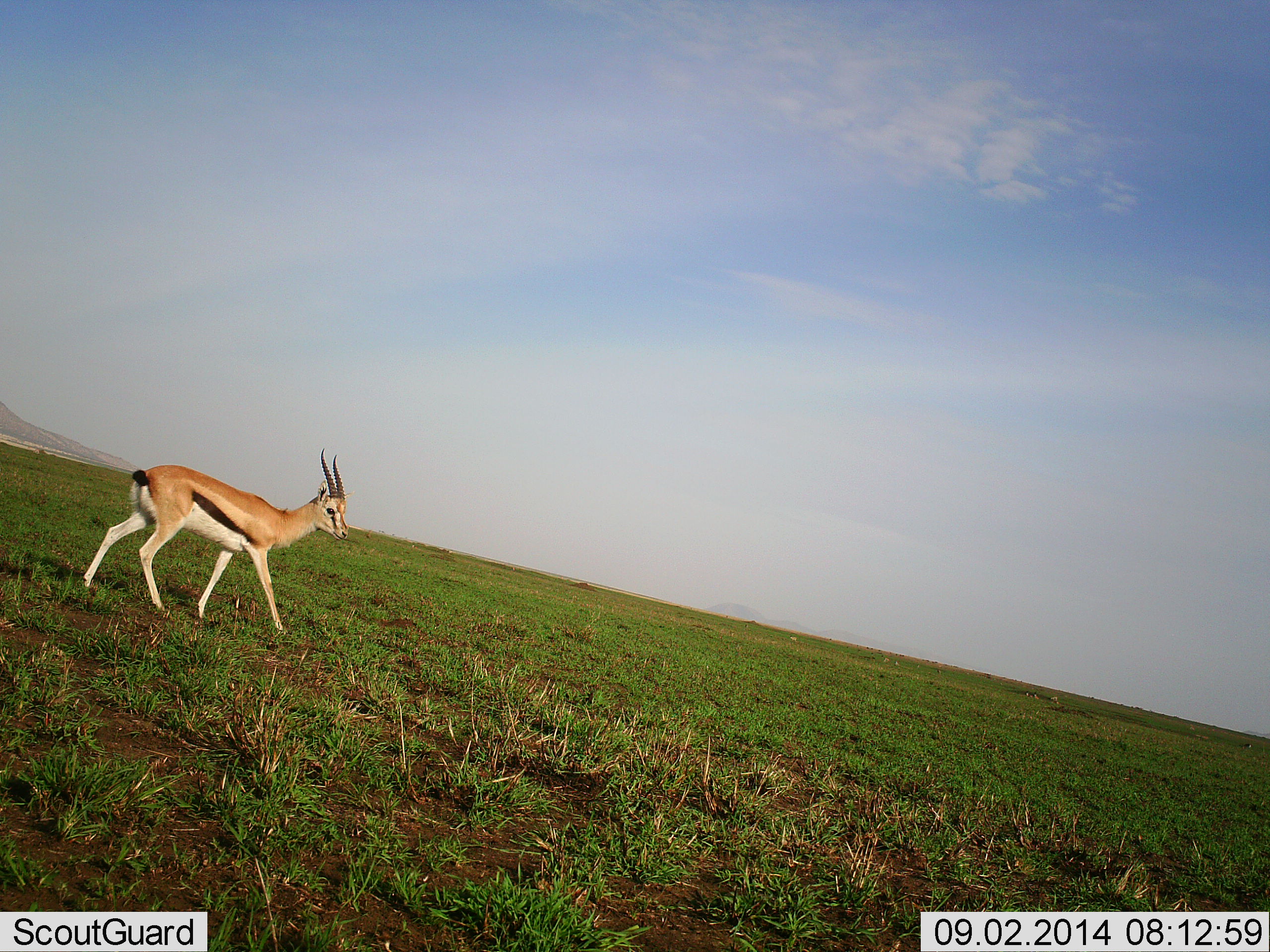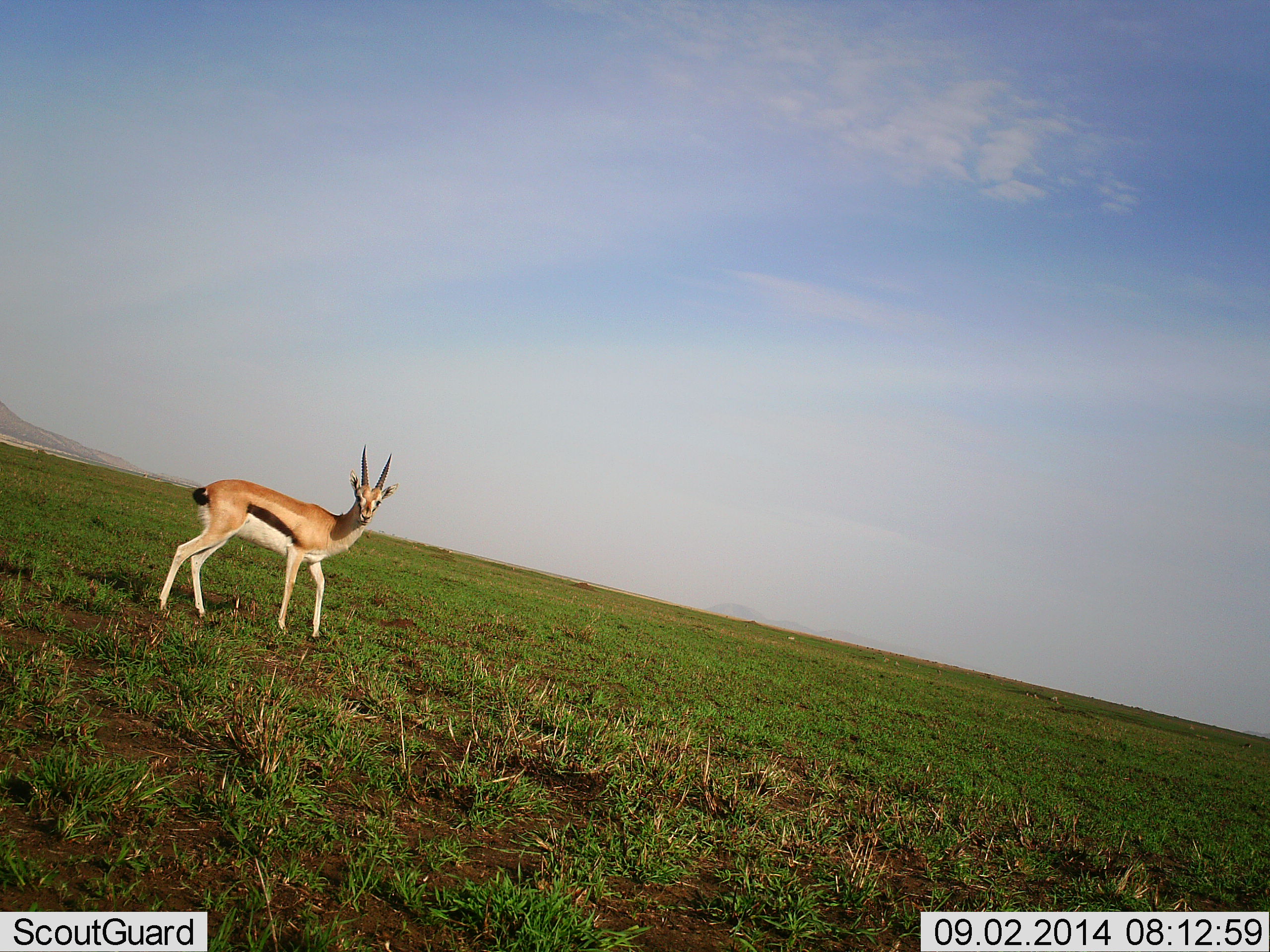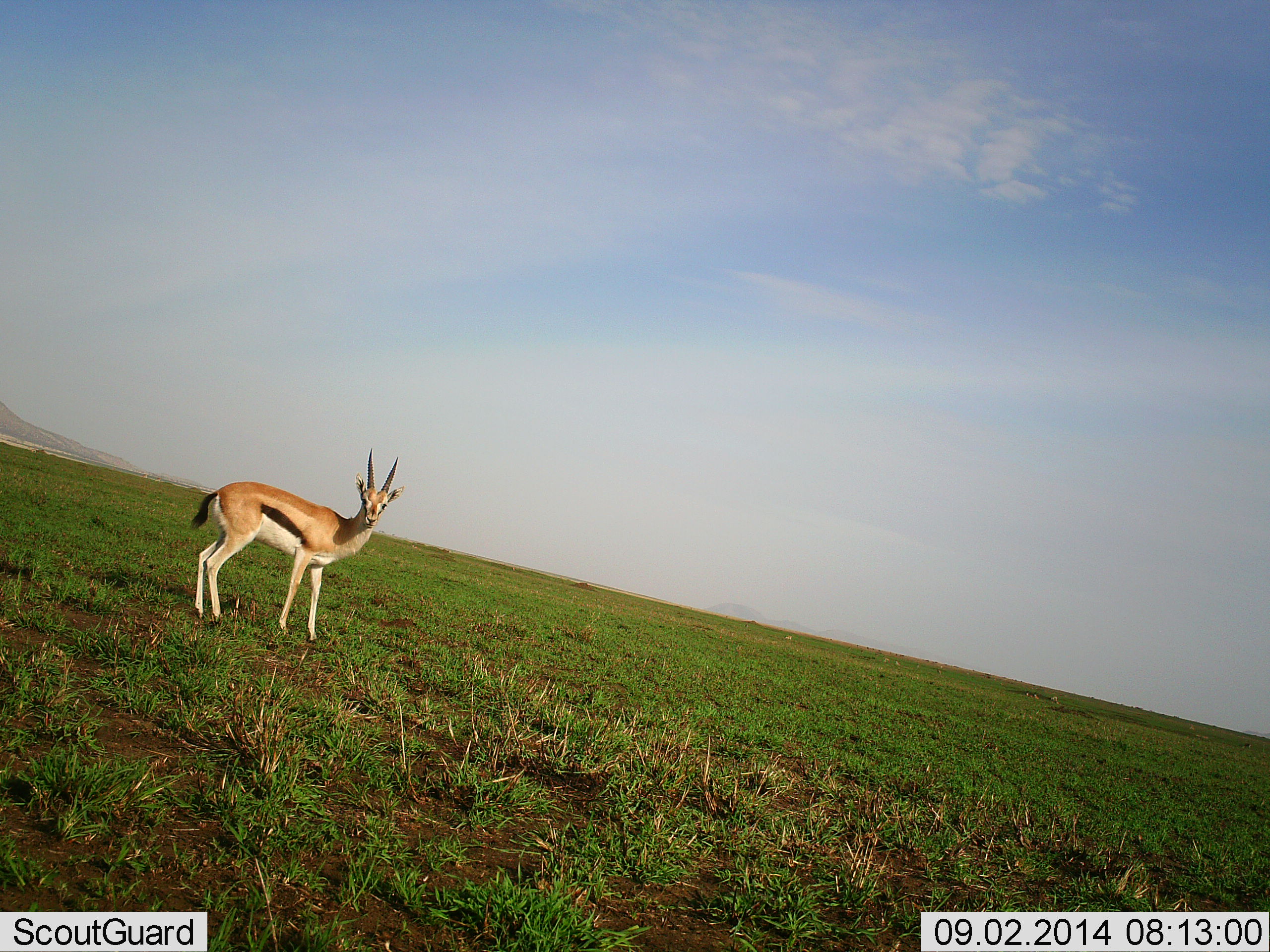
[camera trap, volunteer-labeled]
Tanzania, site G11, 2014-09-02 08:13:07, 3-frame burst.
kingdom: Animalia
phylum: Chordata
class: Mammalia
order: Artiodactyla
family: Bovidae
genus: Eudorcas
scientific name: Eudorcas thomsonii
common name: thomson's gazelle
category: gazellethomsons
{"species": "gazellethomsons (thomson's gazelle) (Eudorcas thomsonii)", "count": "1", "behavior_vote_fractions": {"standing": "60%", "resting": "0%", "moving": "50%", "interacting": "0%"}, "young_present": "10%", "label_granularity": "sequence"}